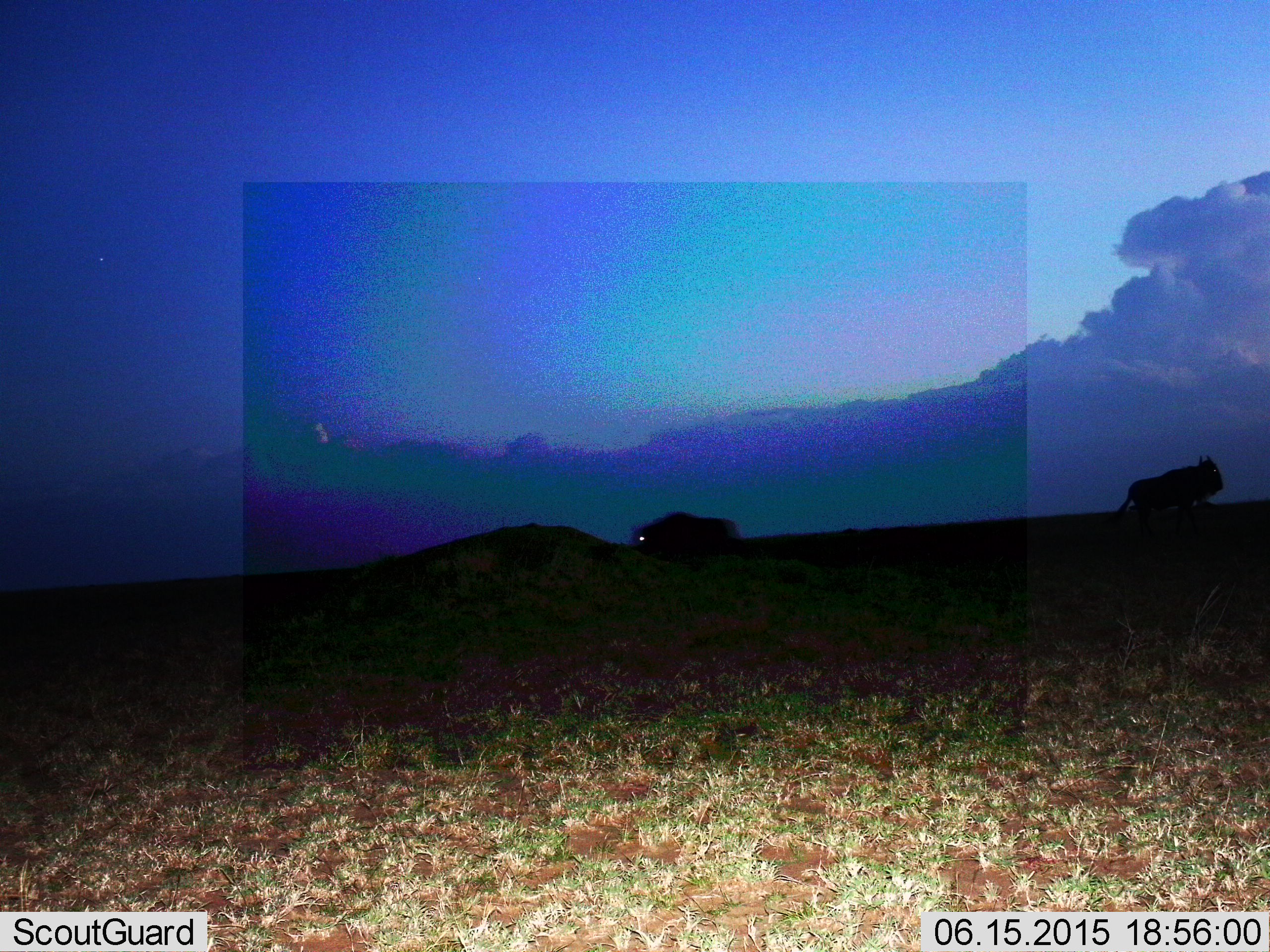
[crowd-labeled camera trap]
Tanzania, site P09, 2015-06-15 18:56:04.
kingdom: Animalia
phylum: Chordata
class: Mammalia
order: Artiodactyla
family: Bovidae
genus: Connochaetes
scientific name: Connochaetes taurinus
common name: blue wildebeest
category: wildebeest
Wildebeest (blue wildebeest) (Connochaetes taurinus), count 2. Behavior (volunteer vote fractions): standing 50%, resting 10%, moving 60%, interacting 0%. Young present (vote fraction): 0%. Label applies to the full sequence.